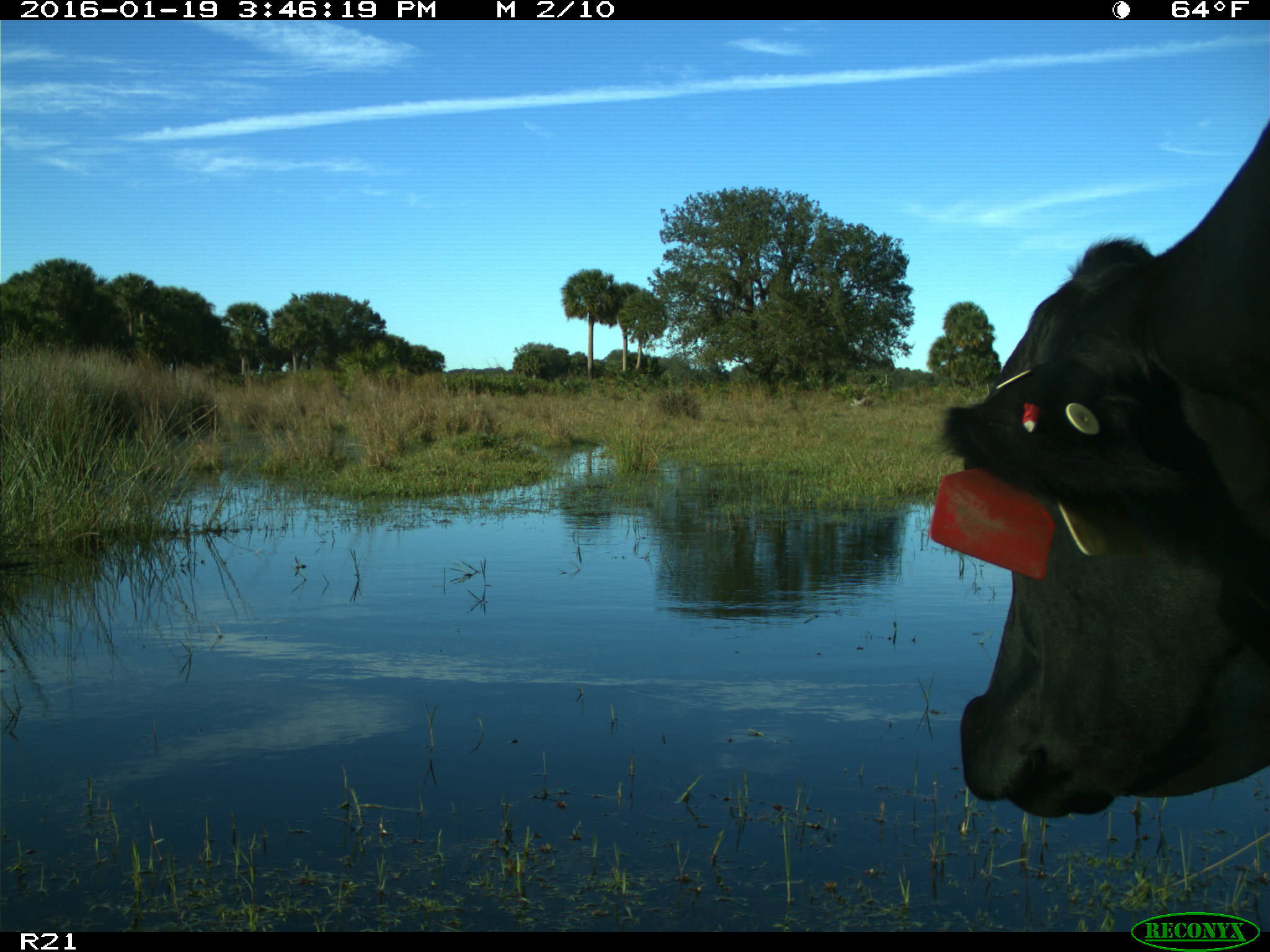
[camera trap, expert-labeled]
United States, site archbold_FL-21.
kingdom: Animalia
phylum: Chordata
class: Mammalia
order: Artiodactyla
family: Bovidae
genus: Bos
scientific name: Bos taurus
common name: domestic cow